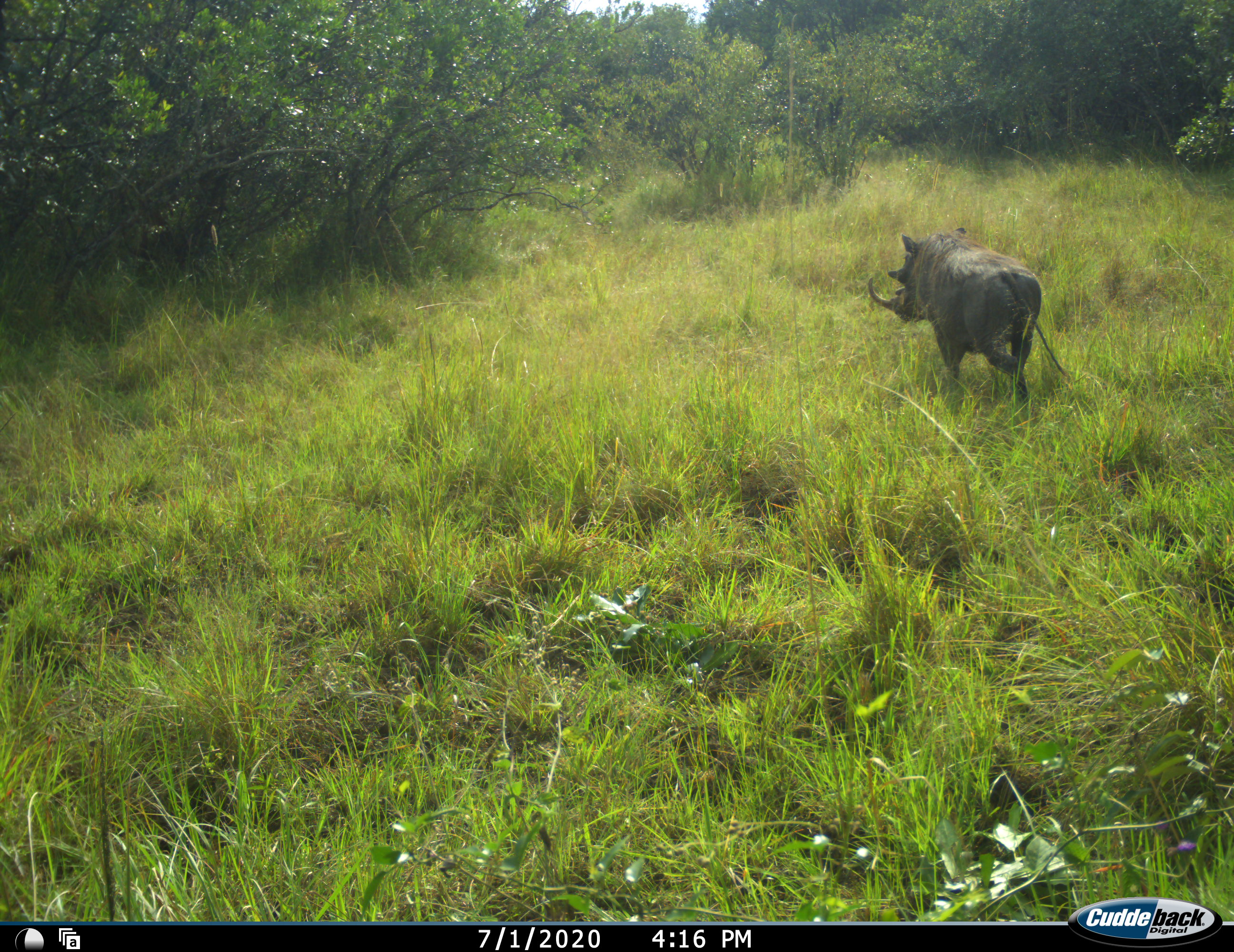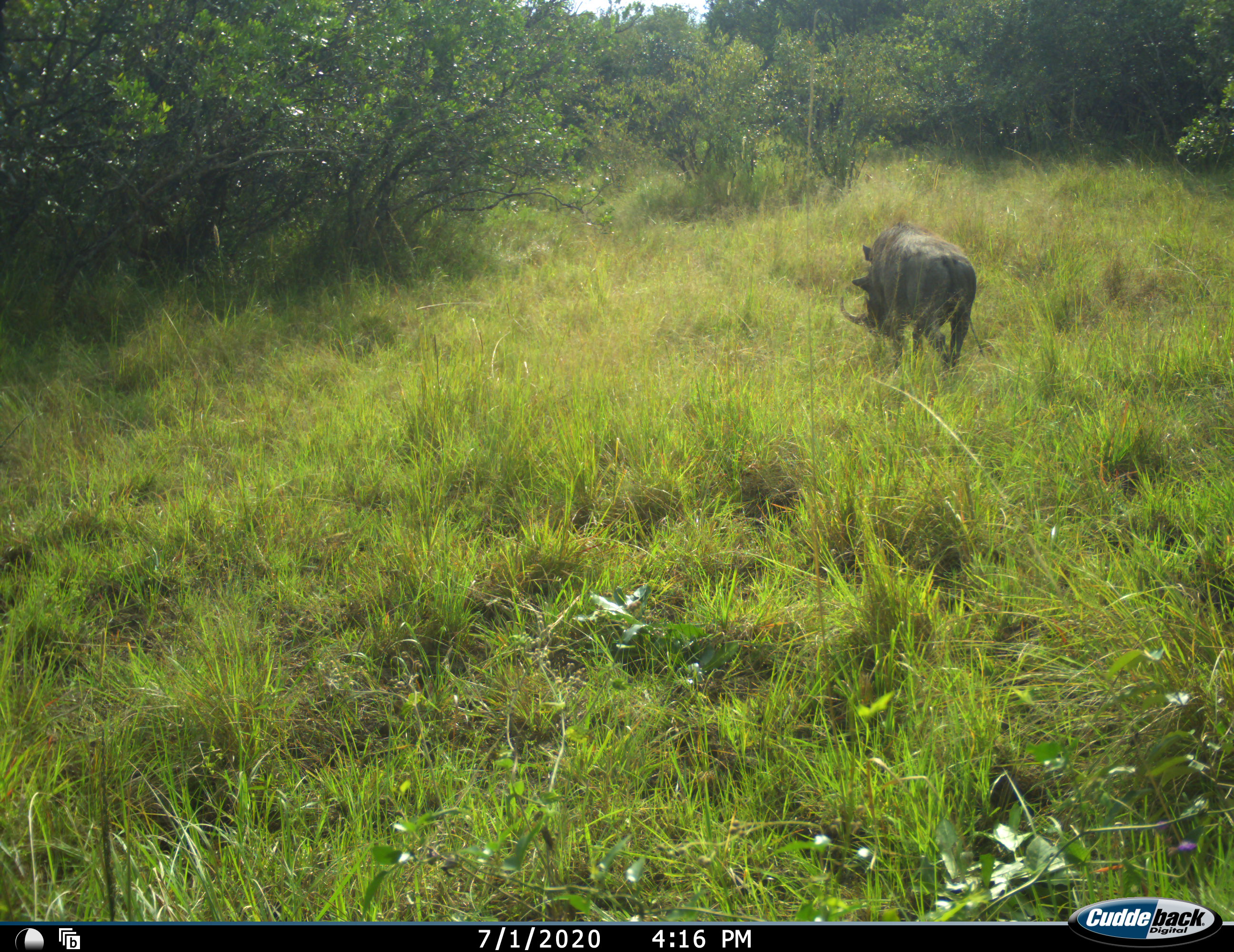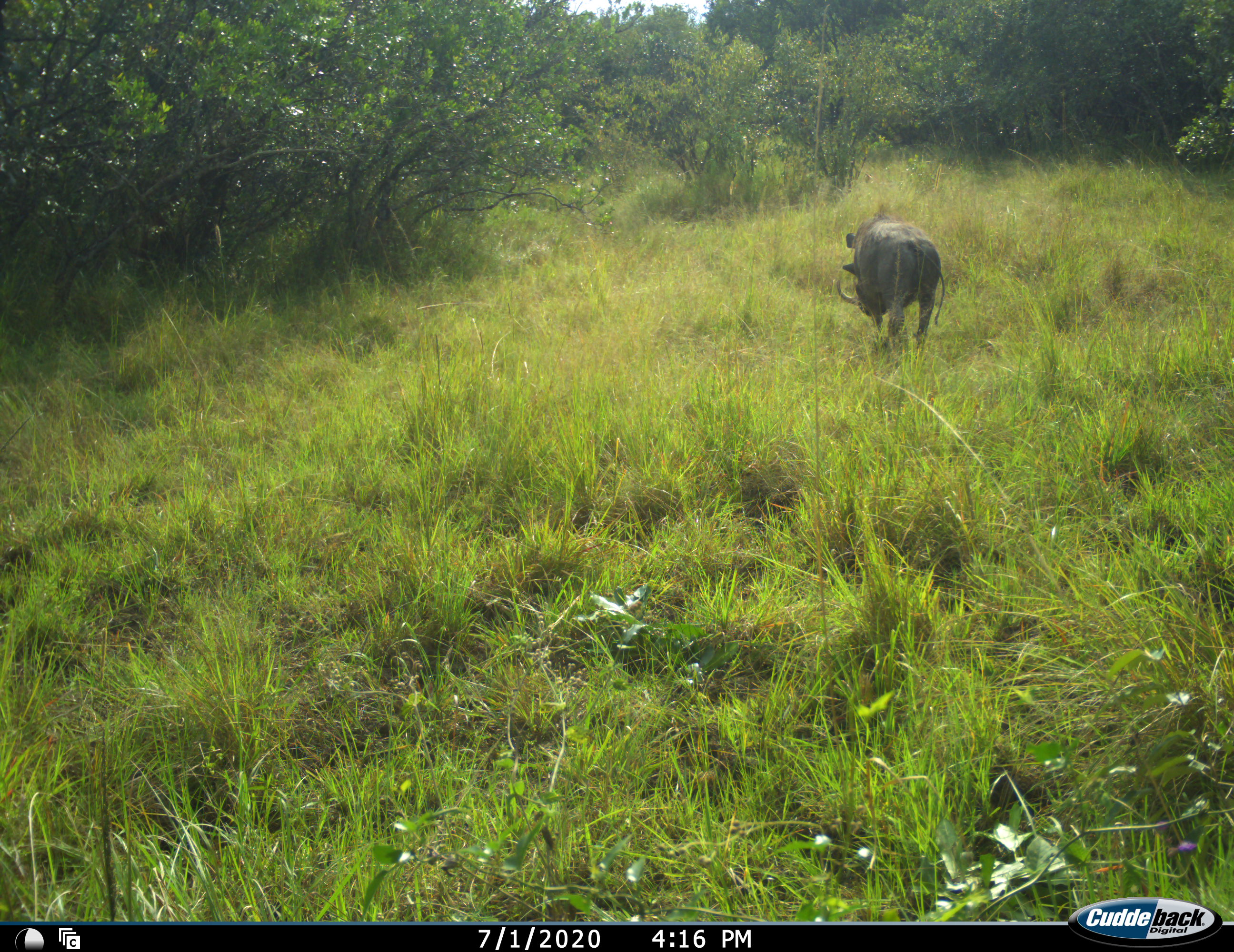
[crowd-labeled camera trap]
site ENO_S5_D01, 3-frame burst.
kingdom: Animalia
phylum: Chordata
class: Mammalia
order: Artiodactyla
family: Suidae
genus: Phacochoerus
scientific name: Phacochoerus africanus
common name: warthog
Warthog (Phacochoerus africanus), count 1. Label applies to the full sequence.